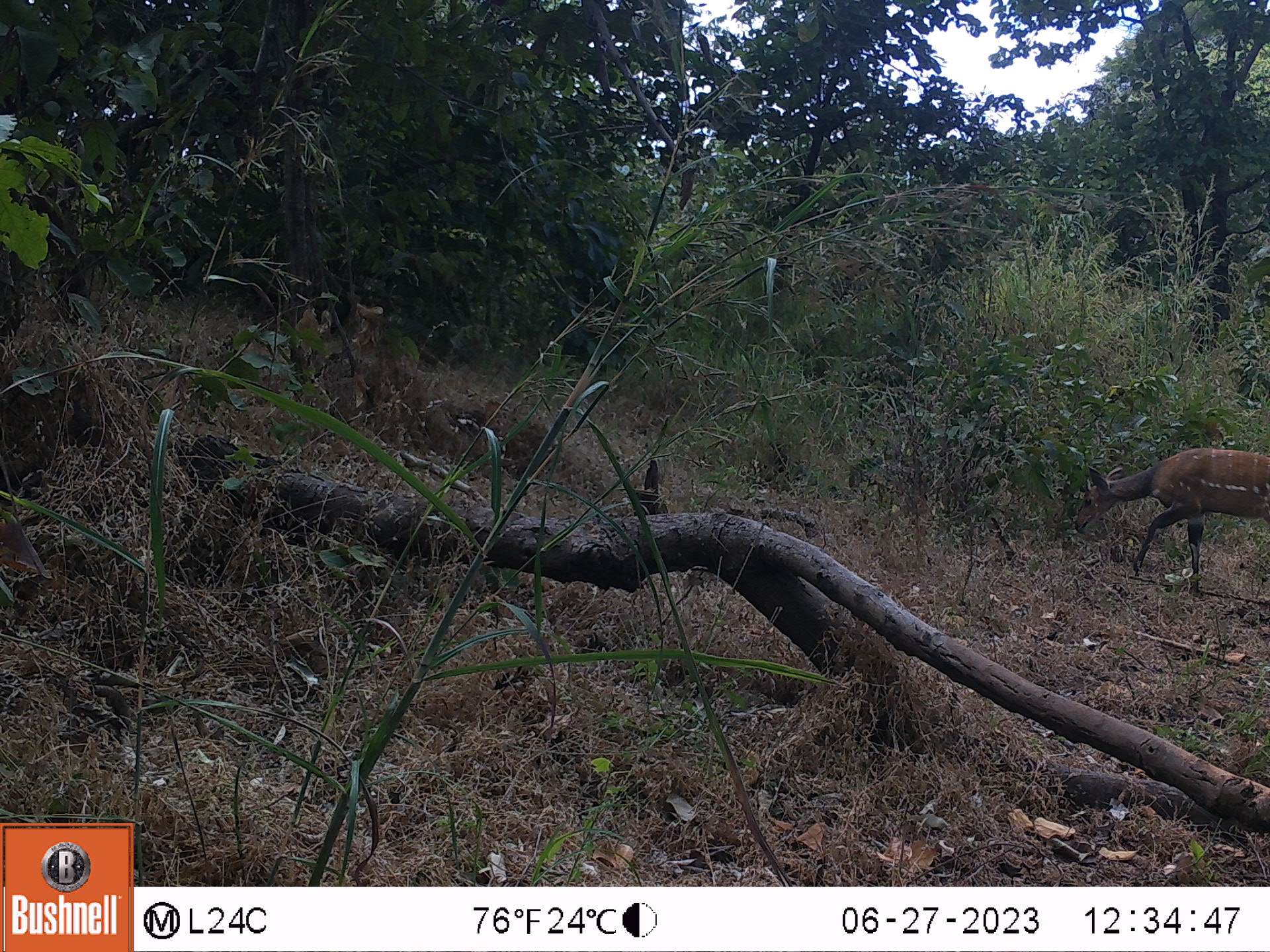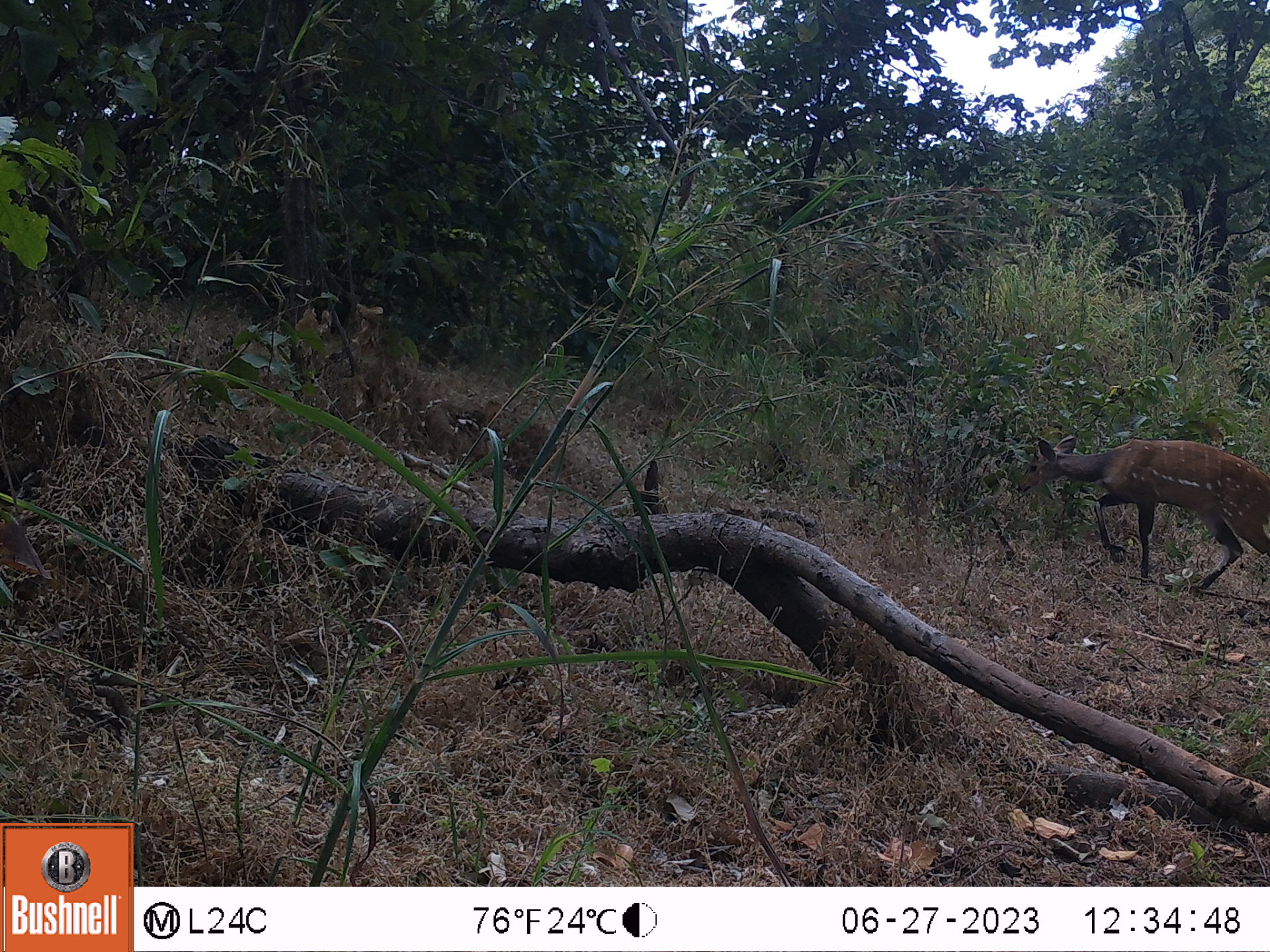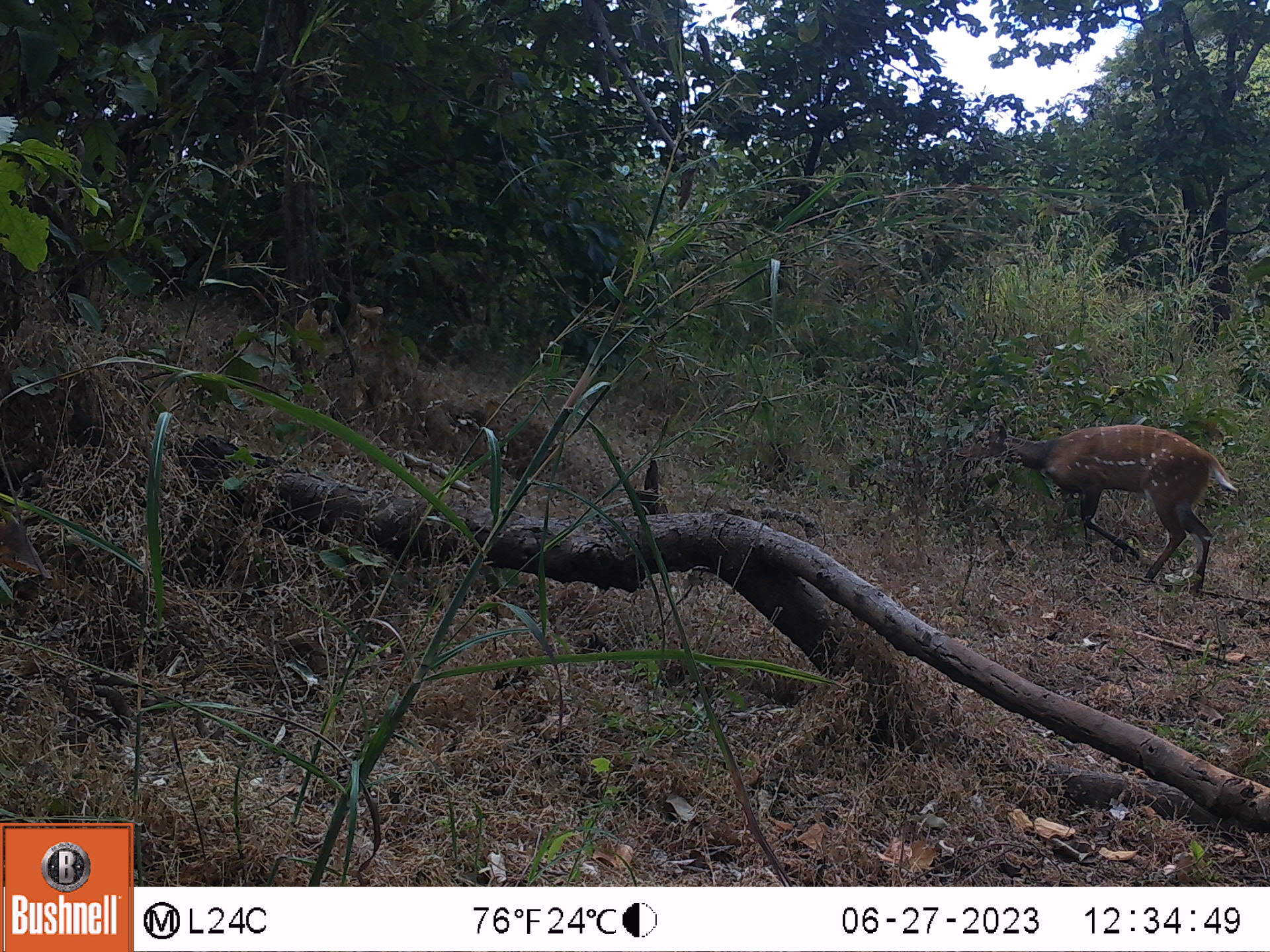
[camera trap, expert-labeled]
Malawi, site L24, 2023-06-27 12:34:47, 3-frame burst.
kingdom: Animalia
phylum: Chordata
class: Mammalia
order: Artiodactyla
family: Bovidae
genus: Tragelaphus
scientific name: Tragelaphus sylvaticus sylvaticus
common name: cape bushbuck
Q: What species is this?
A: Cape bushbuck (Tragelaphus sylvaticus sylvaticus).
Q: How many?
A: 1.